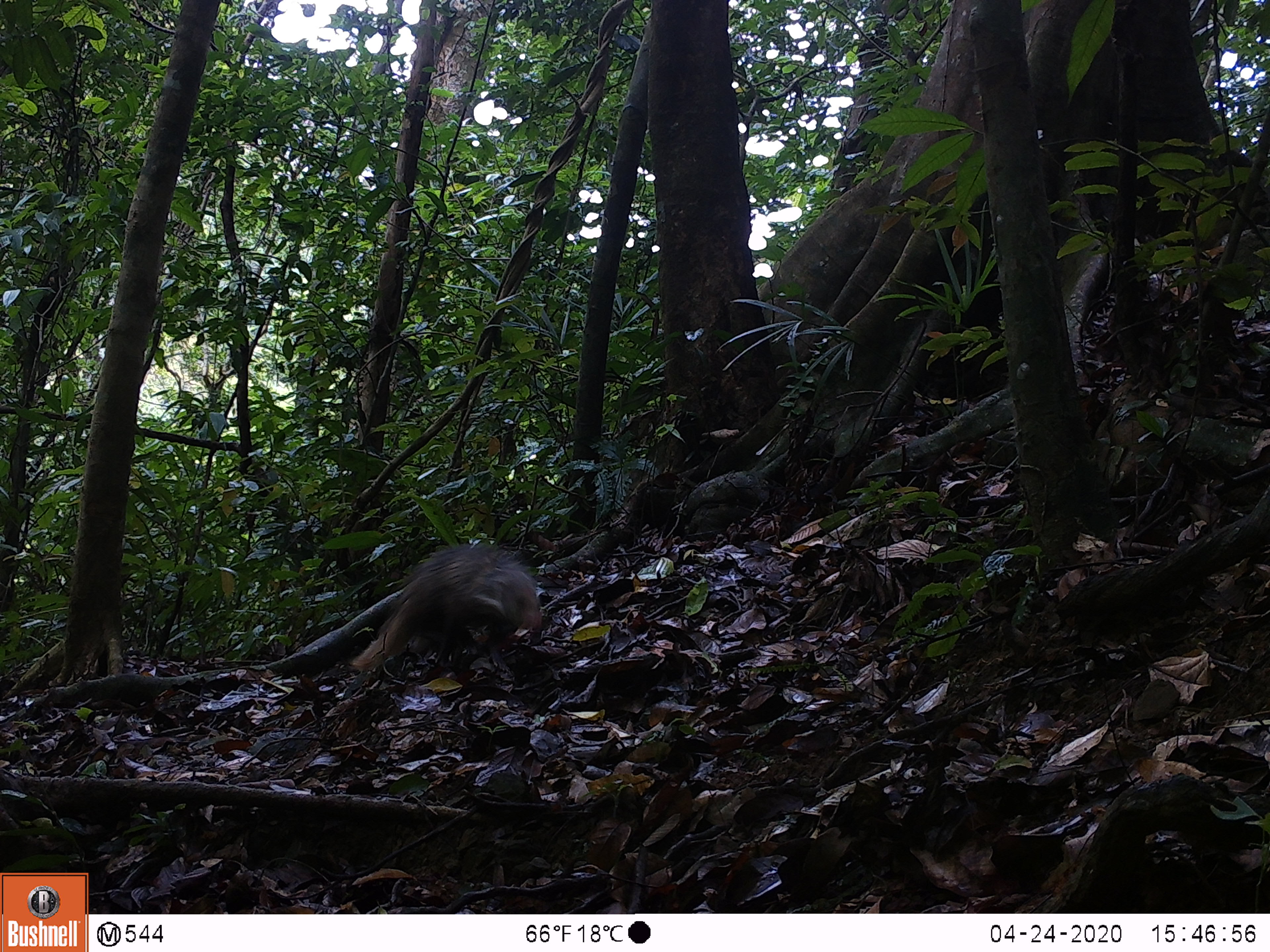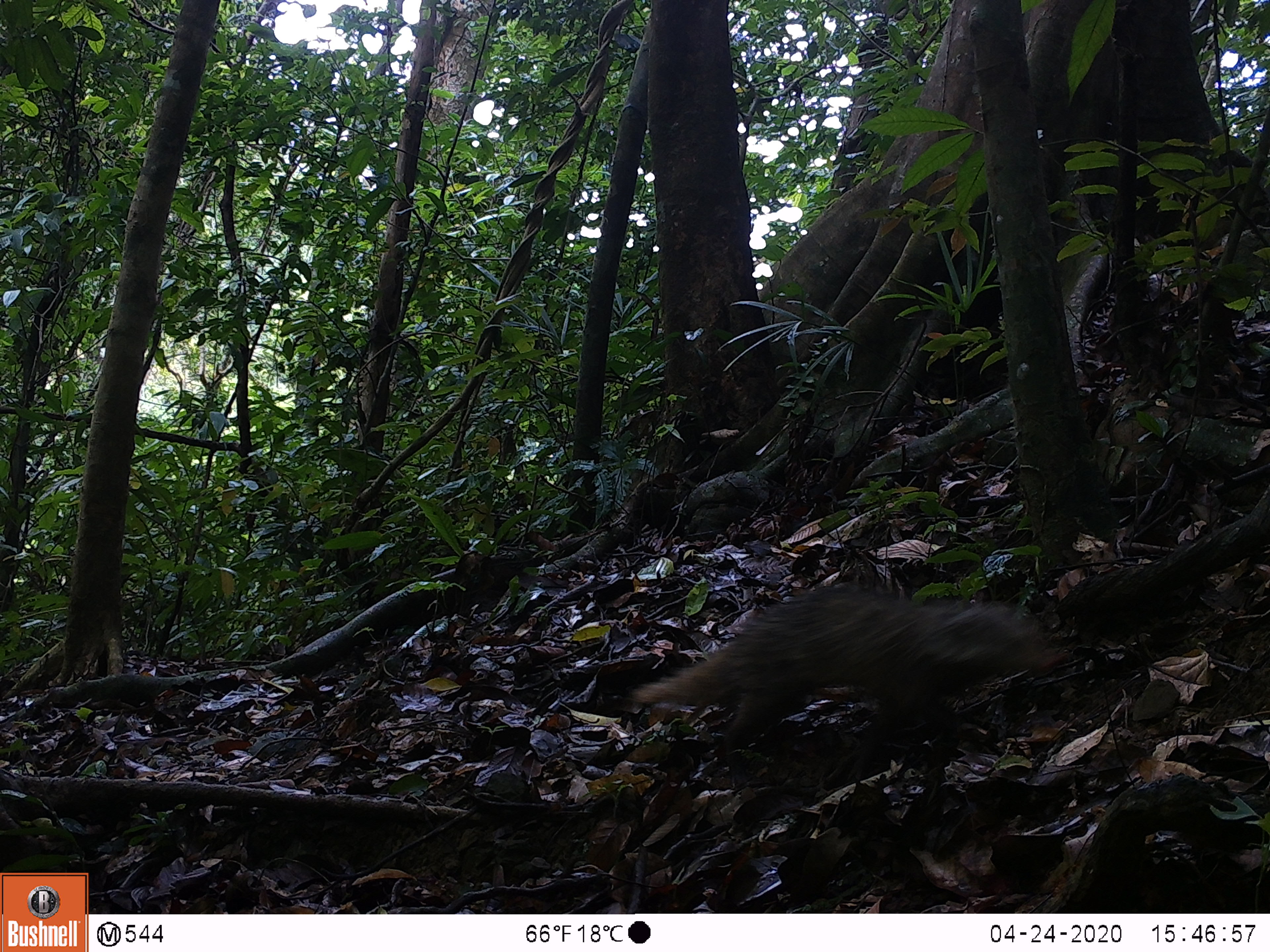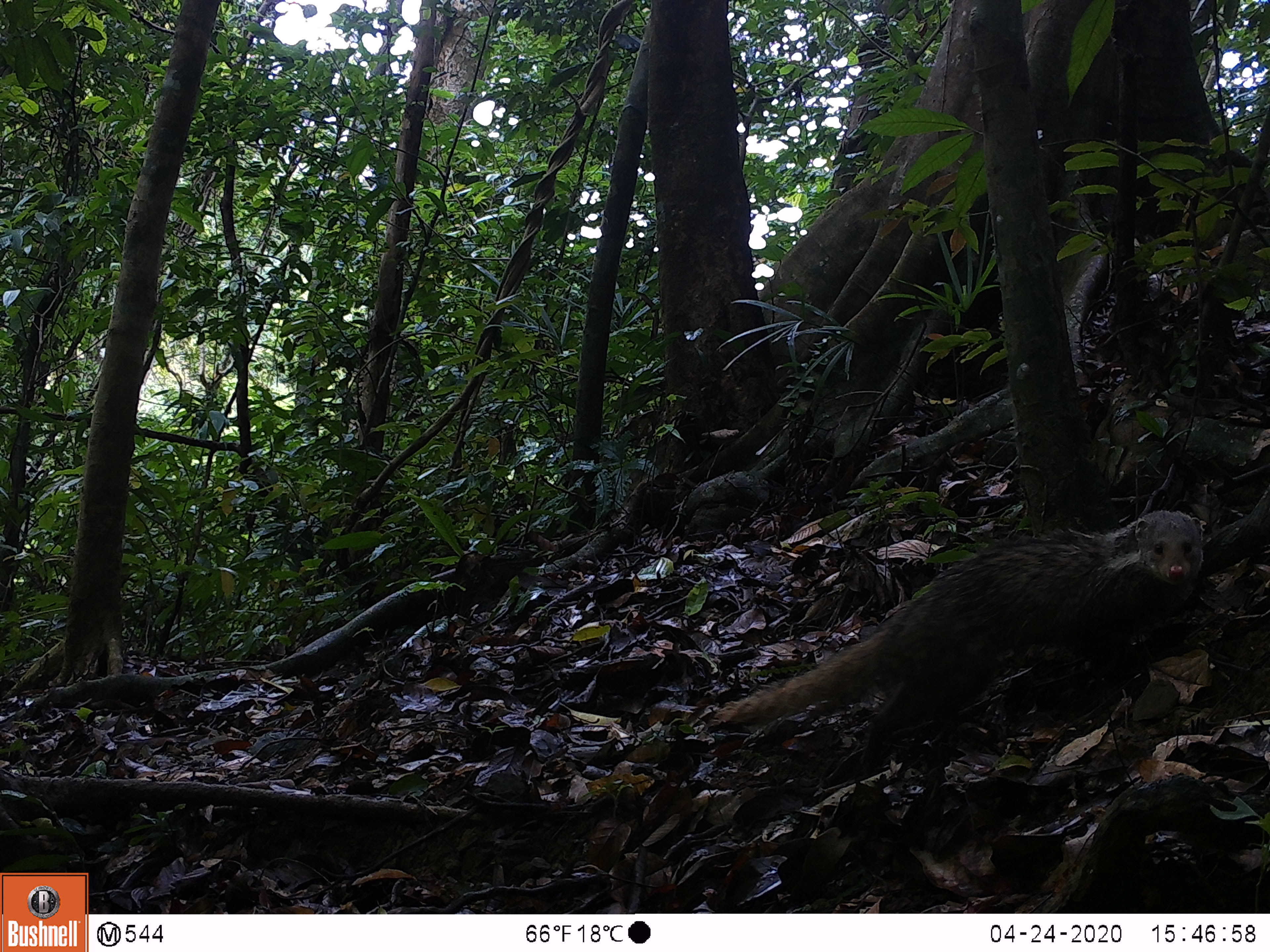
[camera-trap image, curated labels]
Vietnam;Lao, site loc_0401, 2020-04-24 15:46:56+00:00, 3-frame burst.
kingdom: Animalia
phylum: Chordata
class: Mammalia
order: Carnivora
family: Herpestidae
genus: Urva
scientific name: Urva urva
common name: crab-eating mongoose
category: crab eating mongoose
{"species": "crab eating mongoose (crab-eating mongoose) (Urva urva)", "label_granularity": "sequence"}